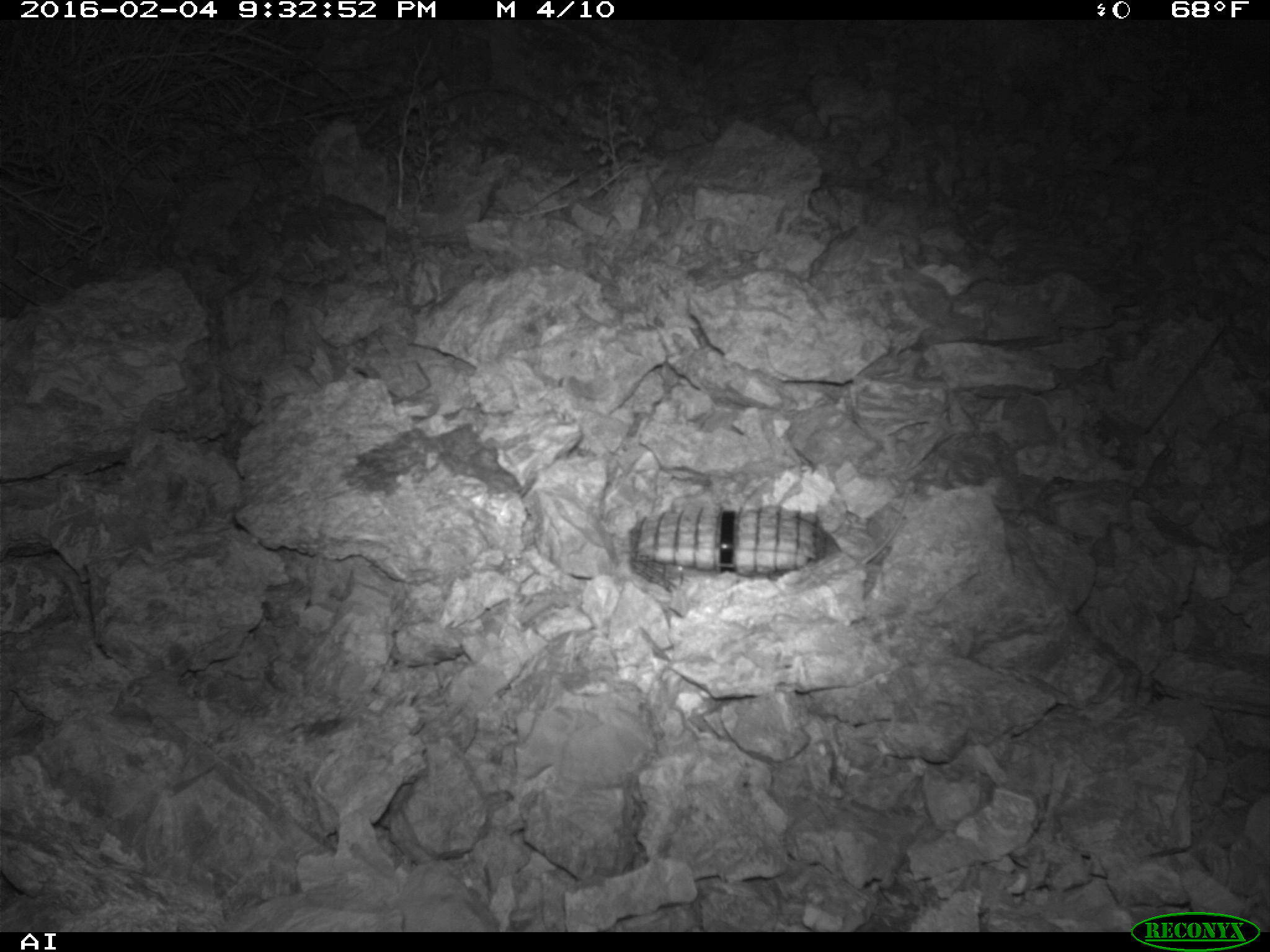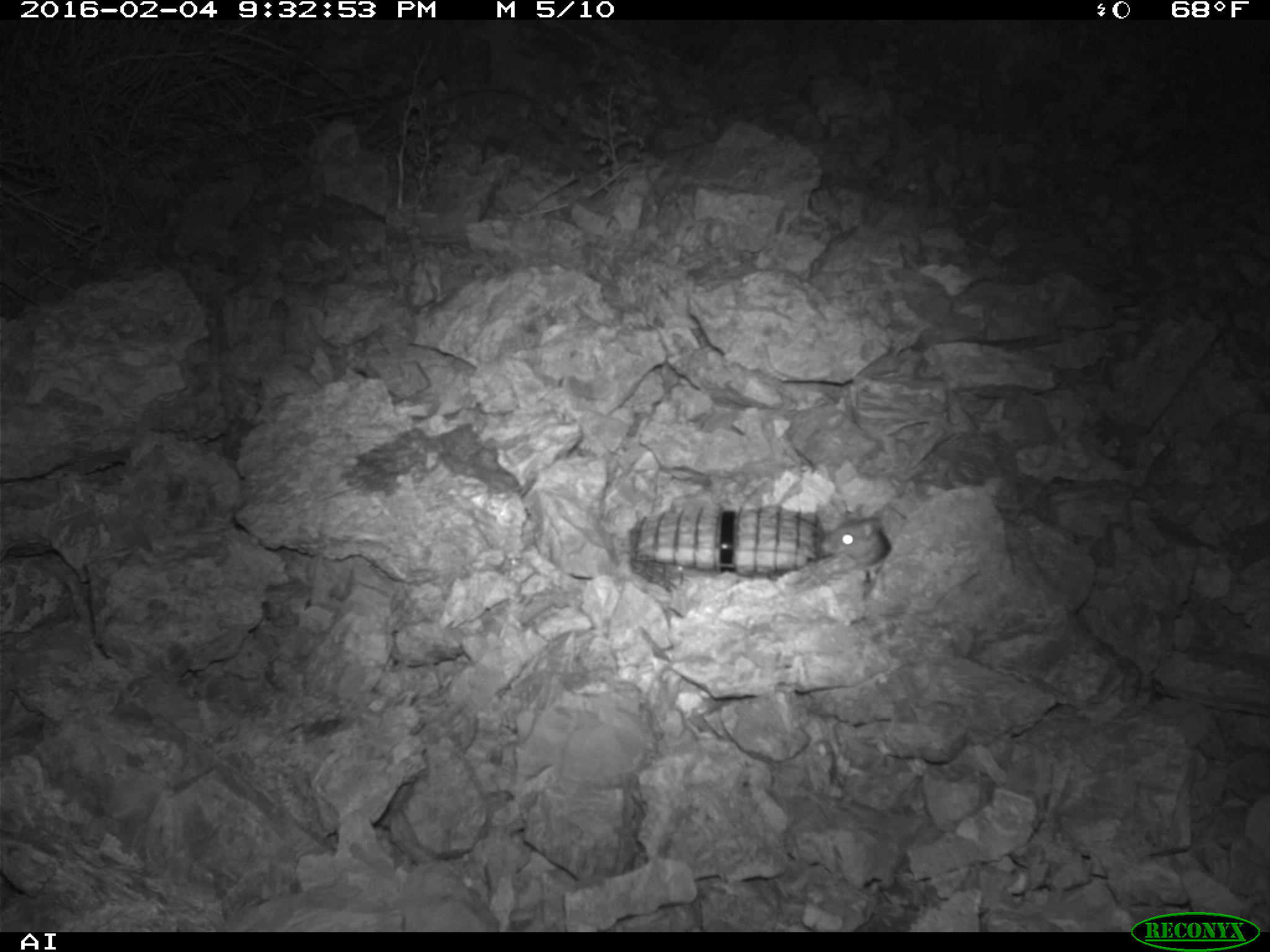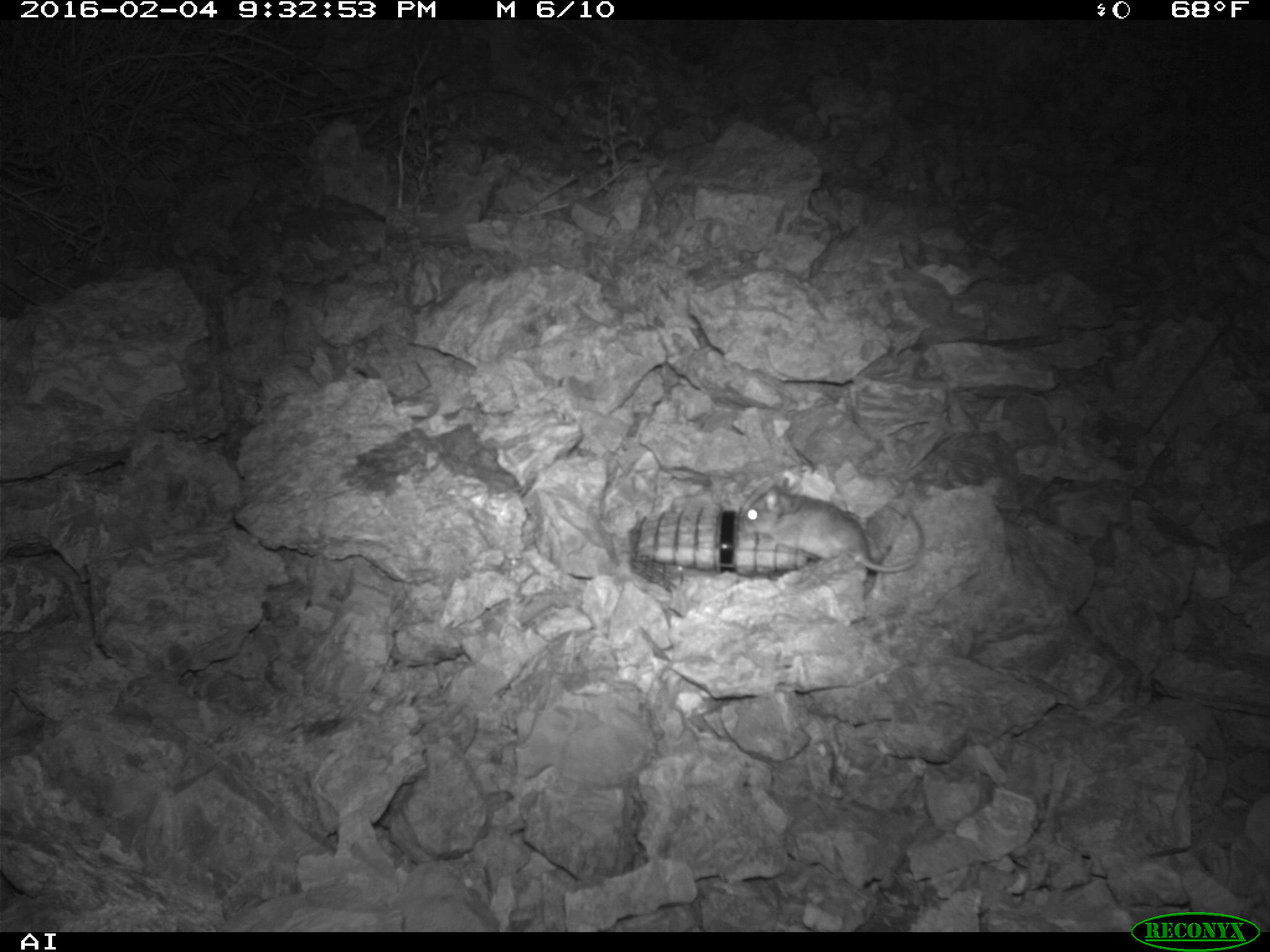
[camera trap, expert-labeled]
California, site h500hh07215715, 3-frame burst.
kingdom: Animalia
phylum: Chordata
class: Mammalia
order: Rodentia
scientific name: Rodentia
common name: rodent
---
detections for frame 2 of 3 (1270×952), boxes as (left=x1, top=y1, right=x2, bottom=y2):
rodent: (left=820, top=503, right=889, bottom=565)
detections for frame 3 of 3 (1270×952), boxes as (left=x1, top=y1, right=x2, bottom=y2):
rodent: (left=732, top=469, right=927, bottom=573)